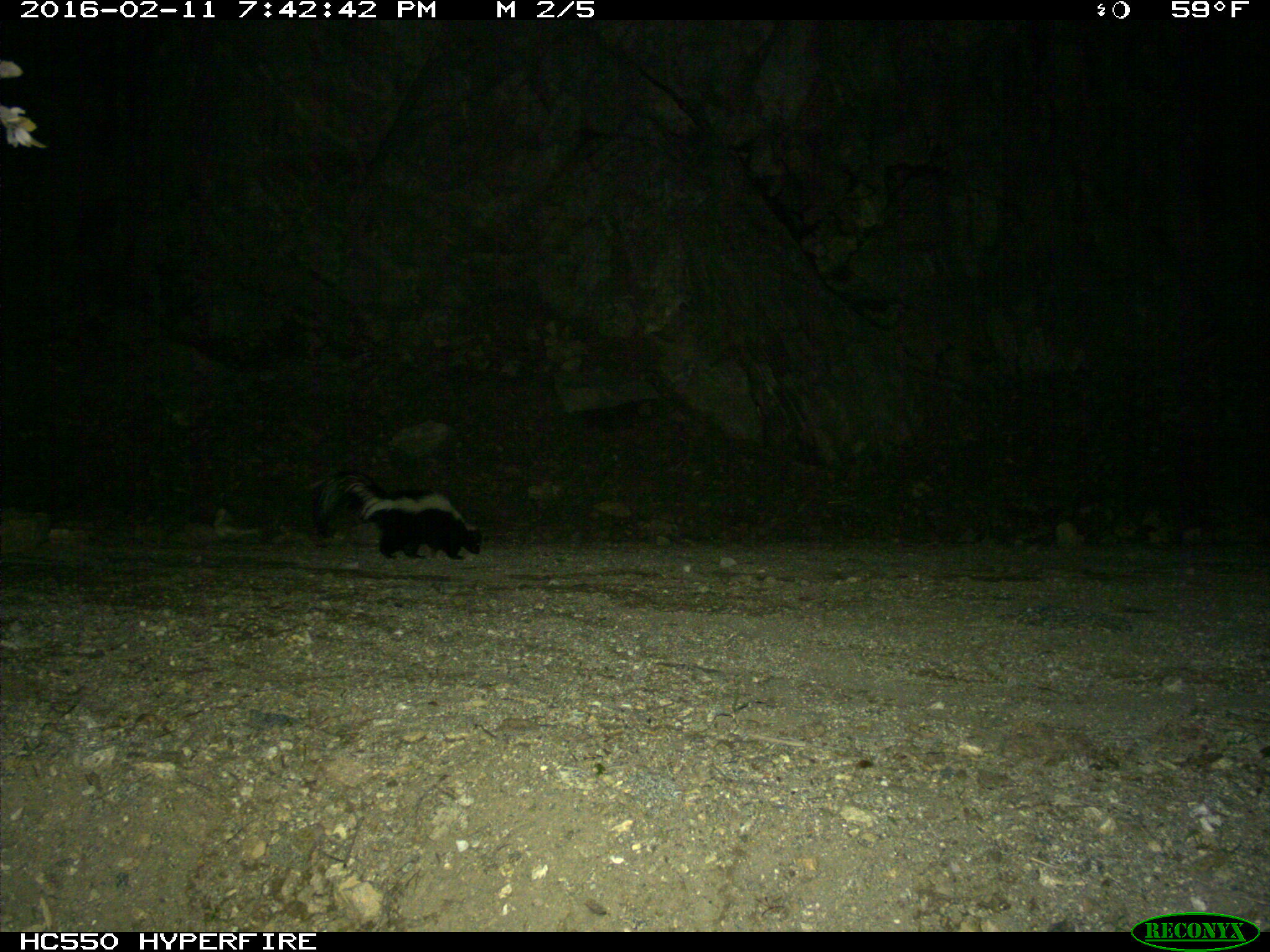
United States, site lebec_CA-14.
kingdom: Animalia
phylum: Chordata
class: Mammalia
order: Carnivora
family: Mephitidae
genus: Mephitis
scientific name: Mephitis mephitis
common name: striped skunk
Mephitis mephitis (striped skunk).